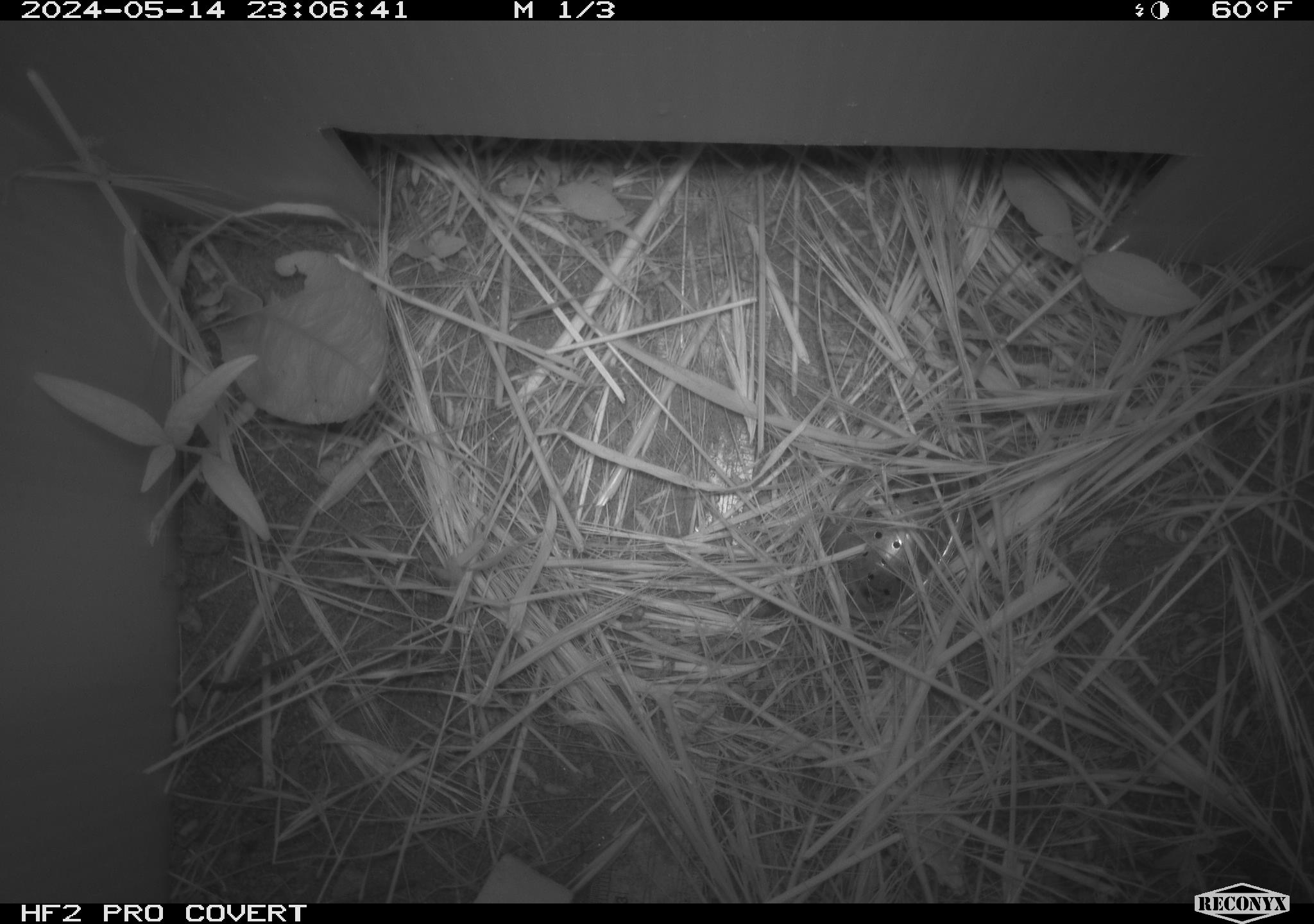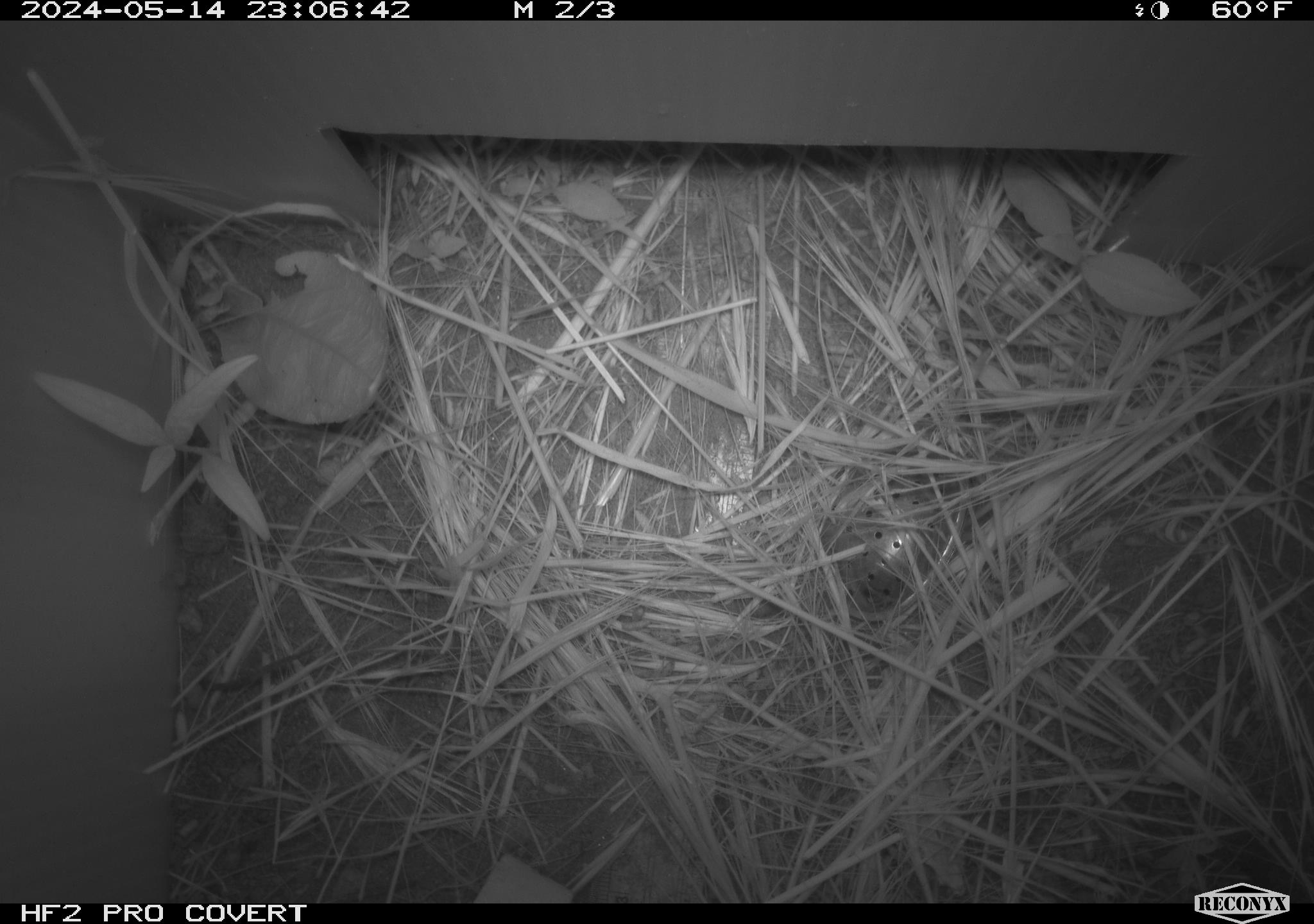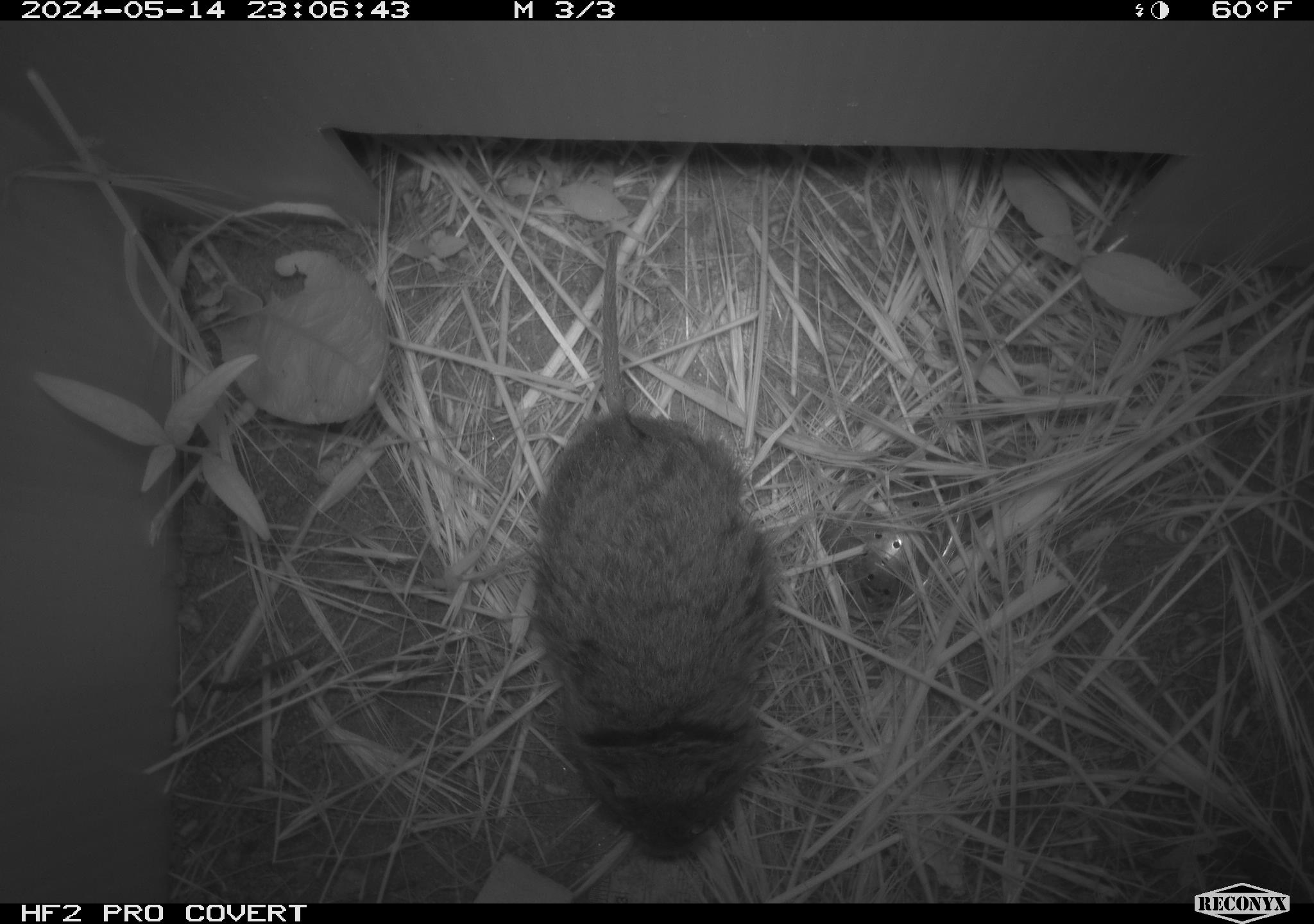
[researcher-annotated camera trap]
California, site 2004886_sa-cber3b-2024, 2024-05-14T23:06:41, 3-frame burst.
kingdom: Animalia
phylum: Chordata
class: Mammalia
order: Rodentia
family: Cricetidae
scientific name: Arvicolinae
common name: voles, lemmings, and muskrats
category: arvicolinae subfamily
Arvicolinae subfamily (voles, lemmings, and muskrats) (Arvicolinae).